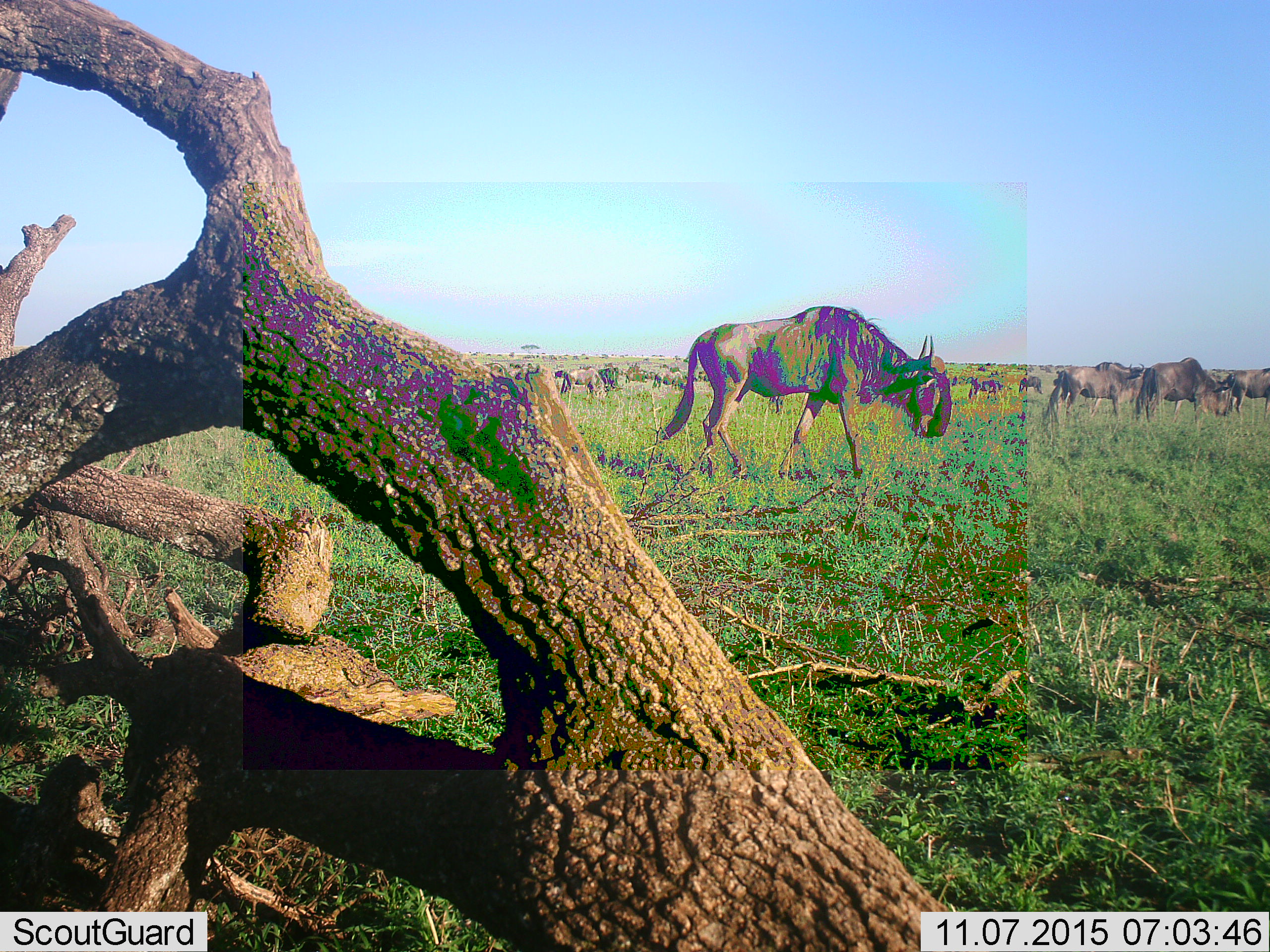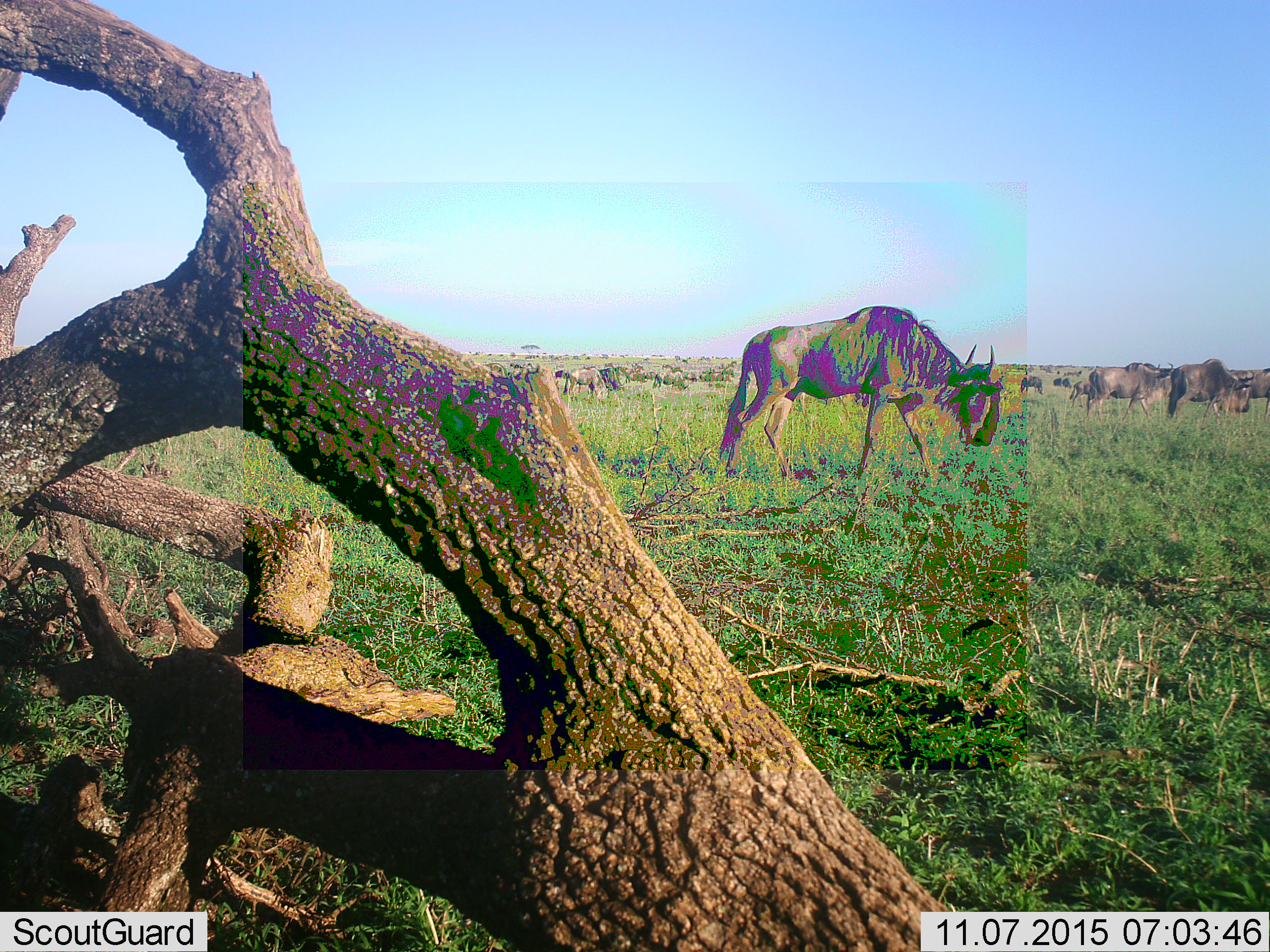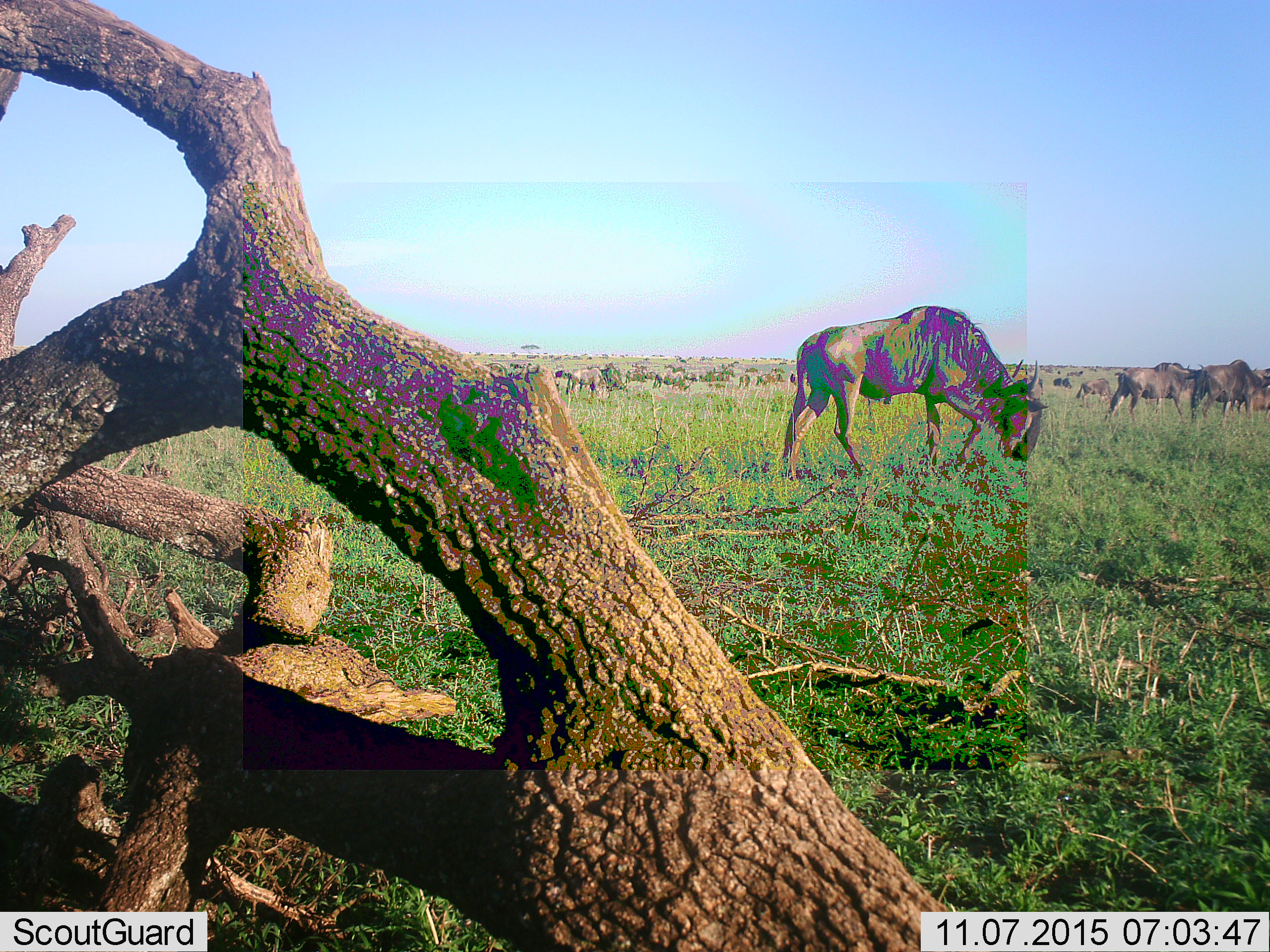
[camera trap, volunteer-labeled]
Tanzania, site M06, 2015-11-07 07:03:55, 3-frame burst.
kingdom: Animalia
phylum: Chordata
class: Mammalia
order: Artiodactyla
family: Bovidae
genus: Connochaetes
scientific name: Connochaetes taurinus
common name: blue wildebeest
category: wildebeest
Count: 11-50.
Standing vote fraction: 38%.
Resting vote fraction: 25%.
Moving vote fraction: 100%.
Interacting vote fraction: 25%.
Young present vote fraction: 12%.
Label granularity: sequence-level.